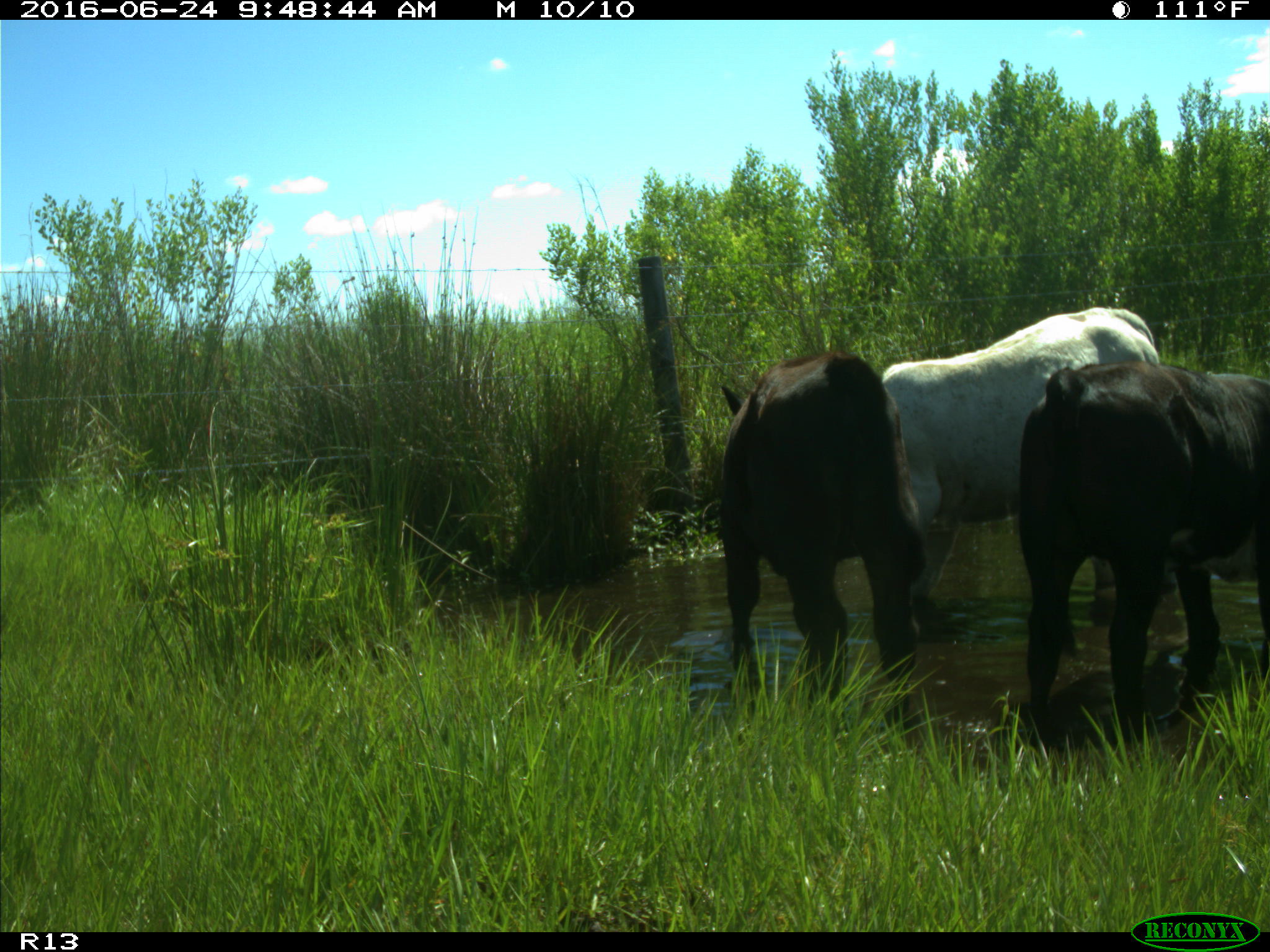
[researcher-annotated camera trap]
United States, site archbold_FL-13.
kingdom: Animalia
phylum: Chordata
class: Mammalia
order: Artiodactyla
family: Bovidae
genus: Bos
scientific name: Bos taurus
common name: domestic cow